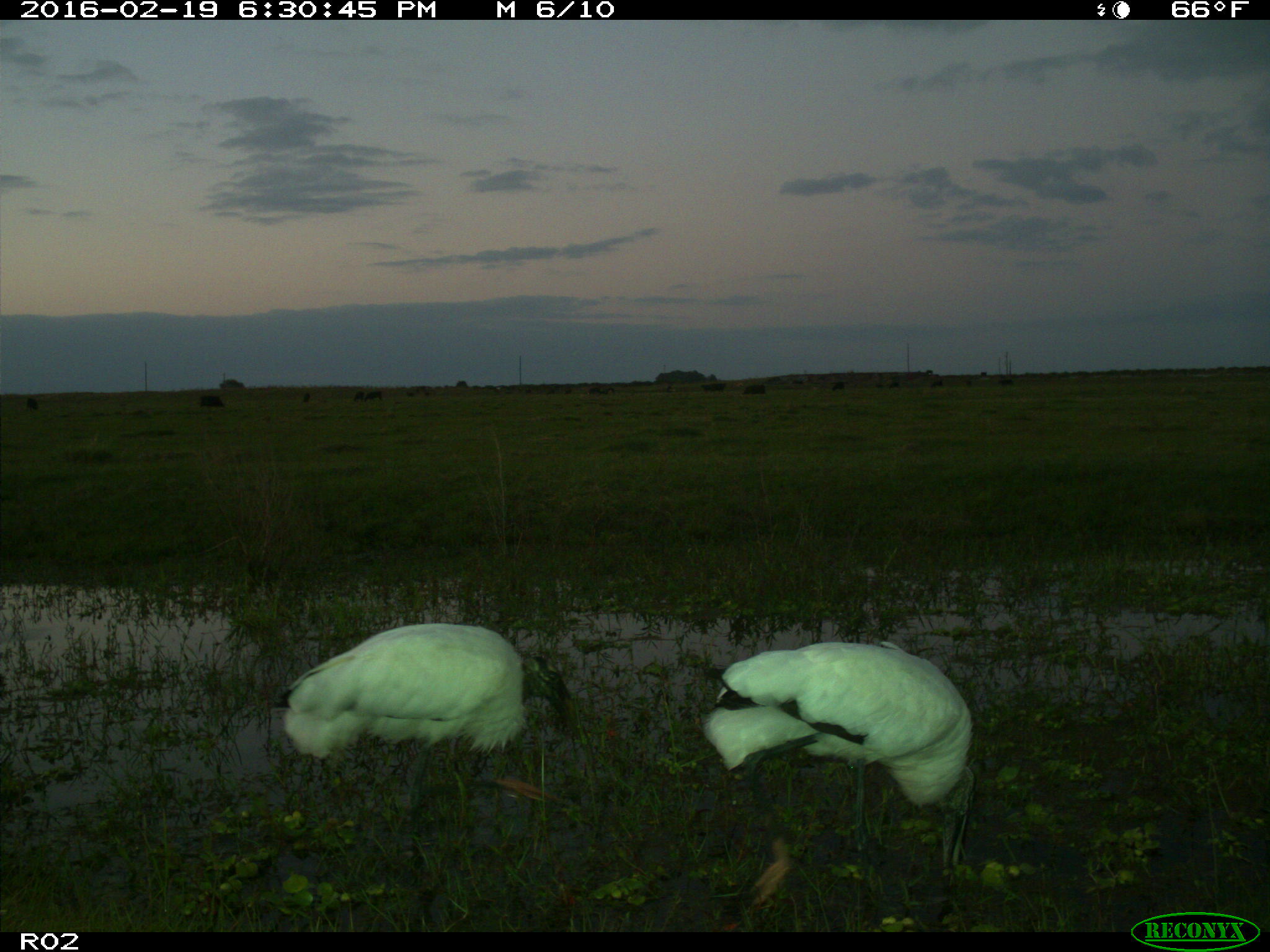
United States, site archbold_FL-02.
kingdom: Animalia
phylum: Chordata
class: Mammalia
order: Artiodactyla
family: Bovidae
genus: Bos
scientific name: Bos taurus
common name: domestic cow